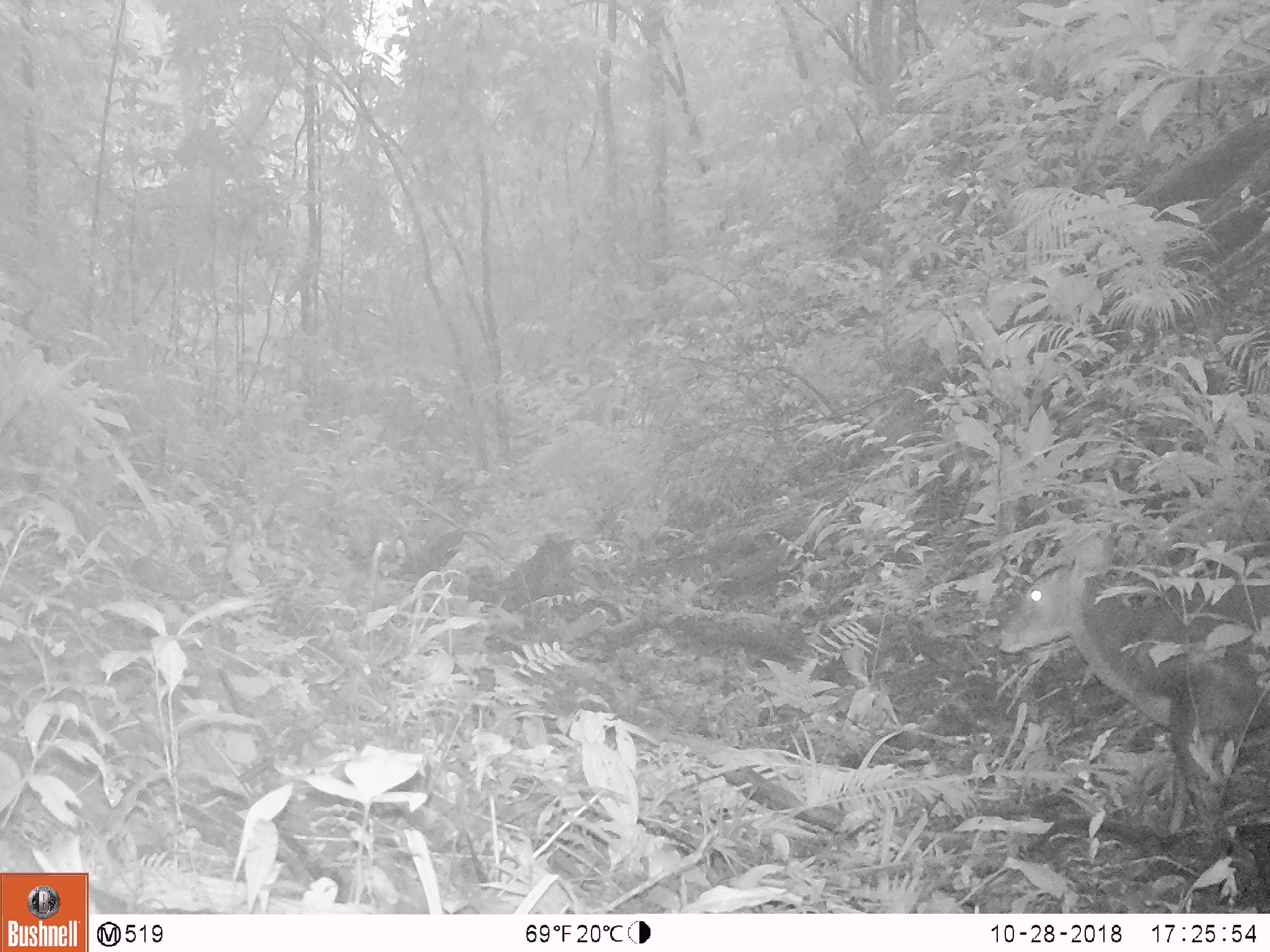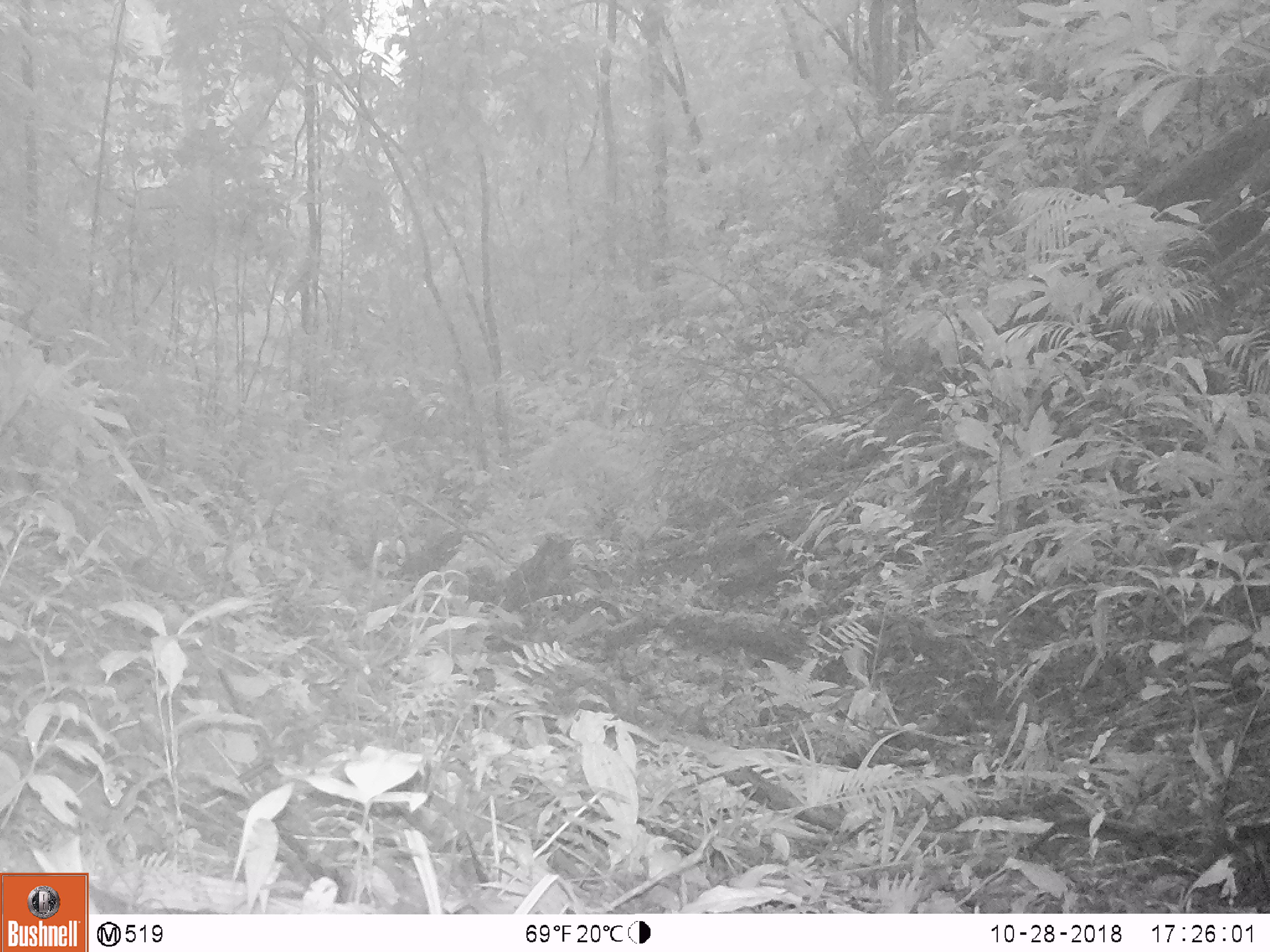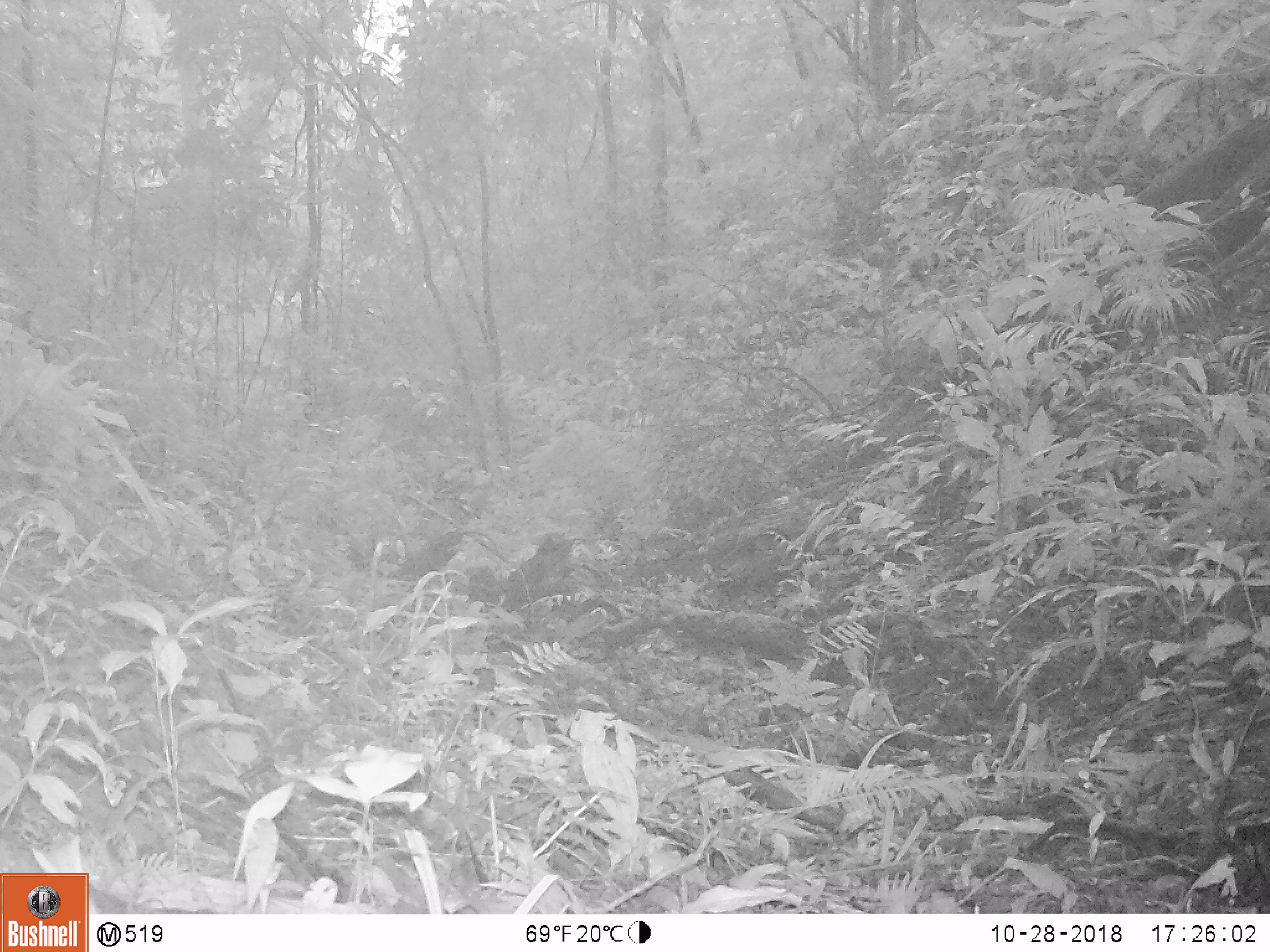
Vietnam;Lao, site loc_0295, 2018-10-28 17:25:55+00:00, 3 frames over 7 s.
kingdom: Animalia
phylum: Chordata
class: Mammalia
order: Artiodactyla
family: Cervidae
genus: Muntiacus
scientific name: Muntiacus vuquangensis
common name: large-antlered muntjac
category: large antlered muntjac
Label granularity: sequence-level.